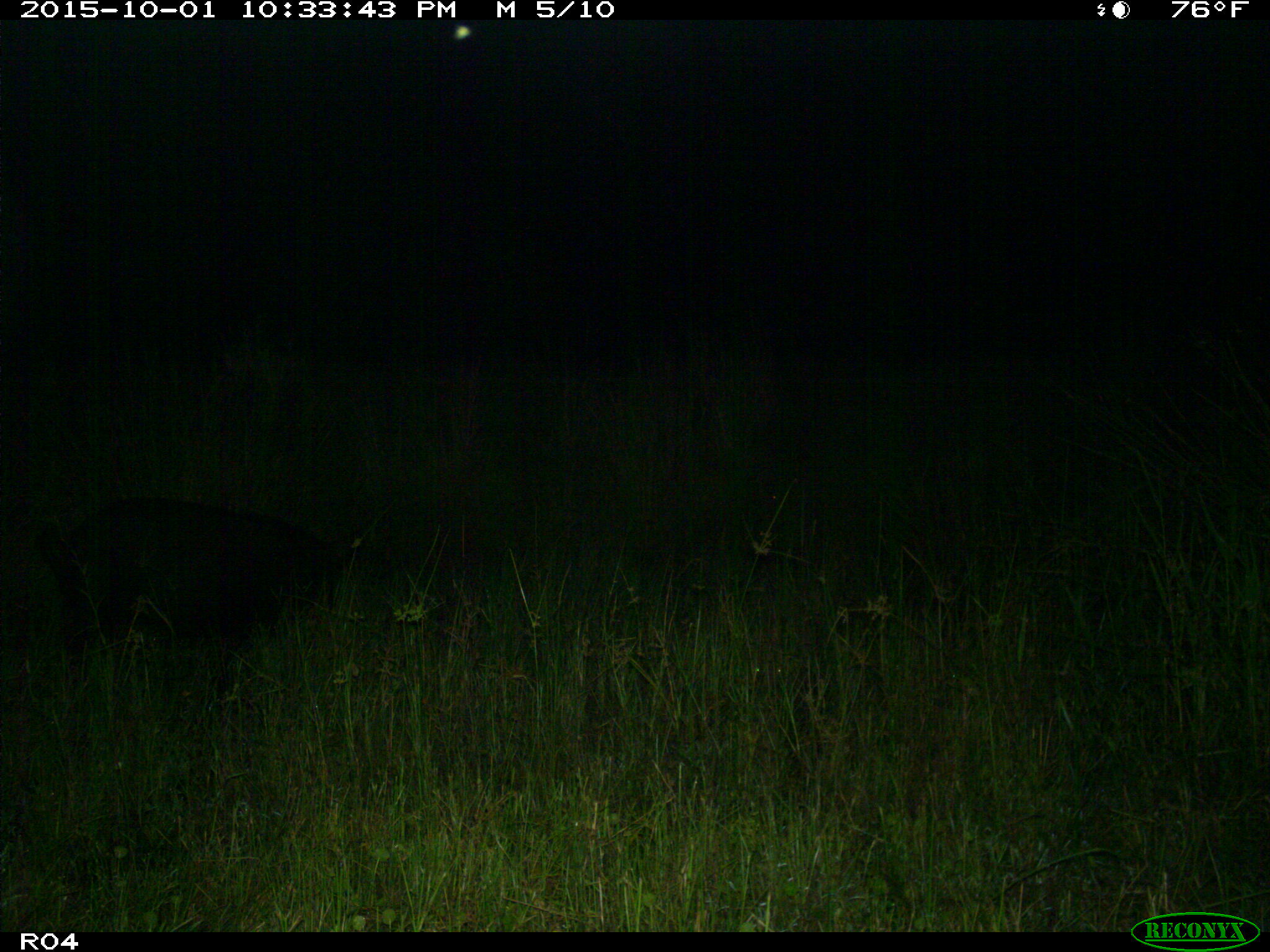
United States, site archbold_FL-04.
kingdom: Animalia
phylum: Chordata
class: Mammalia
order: Artiodactyla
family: Suidae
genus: Sus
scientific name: Sus scrofa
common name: wild boar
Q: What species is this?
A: Sus scrofa (wild boar).